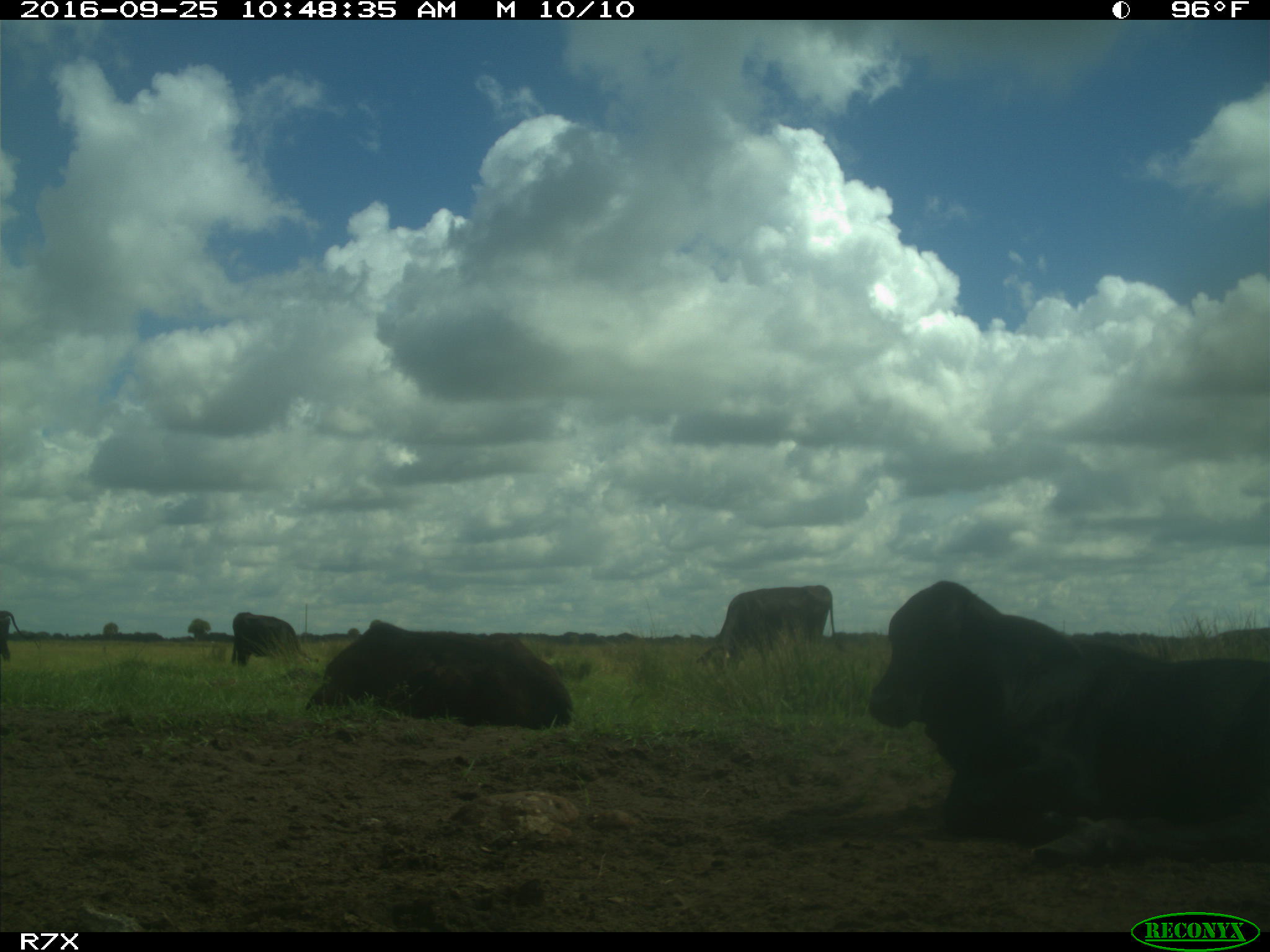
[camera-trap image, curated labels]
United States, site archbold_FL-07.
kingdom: Animalia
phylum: Chordata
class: Mammalia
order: Artiodactyla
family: Bovidae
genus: Bos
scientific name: Bos taurus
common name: domestic cow